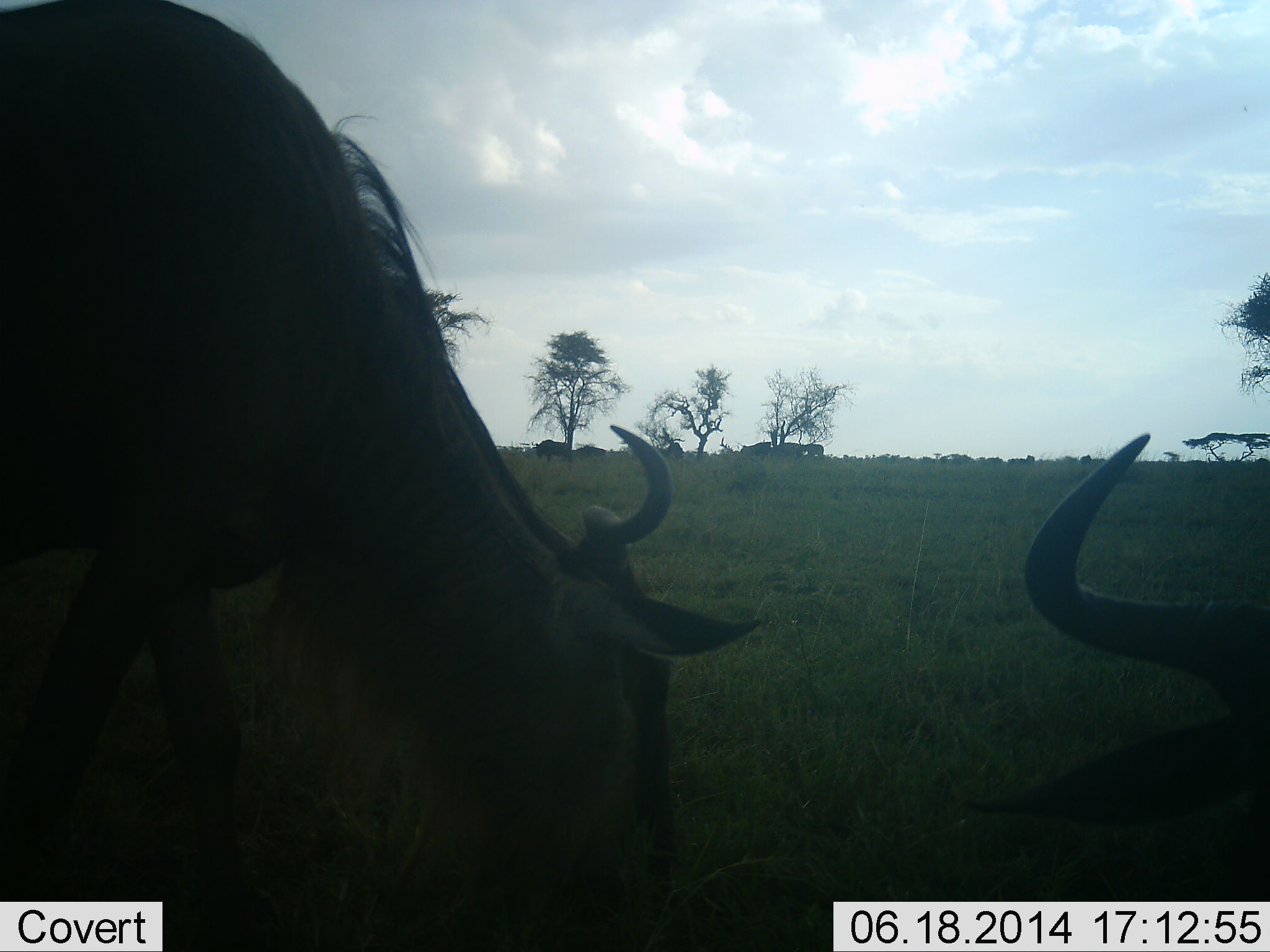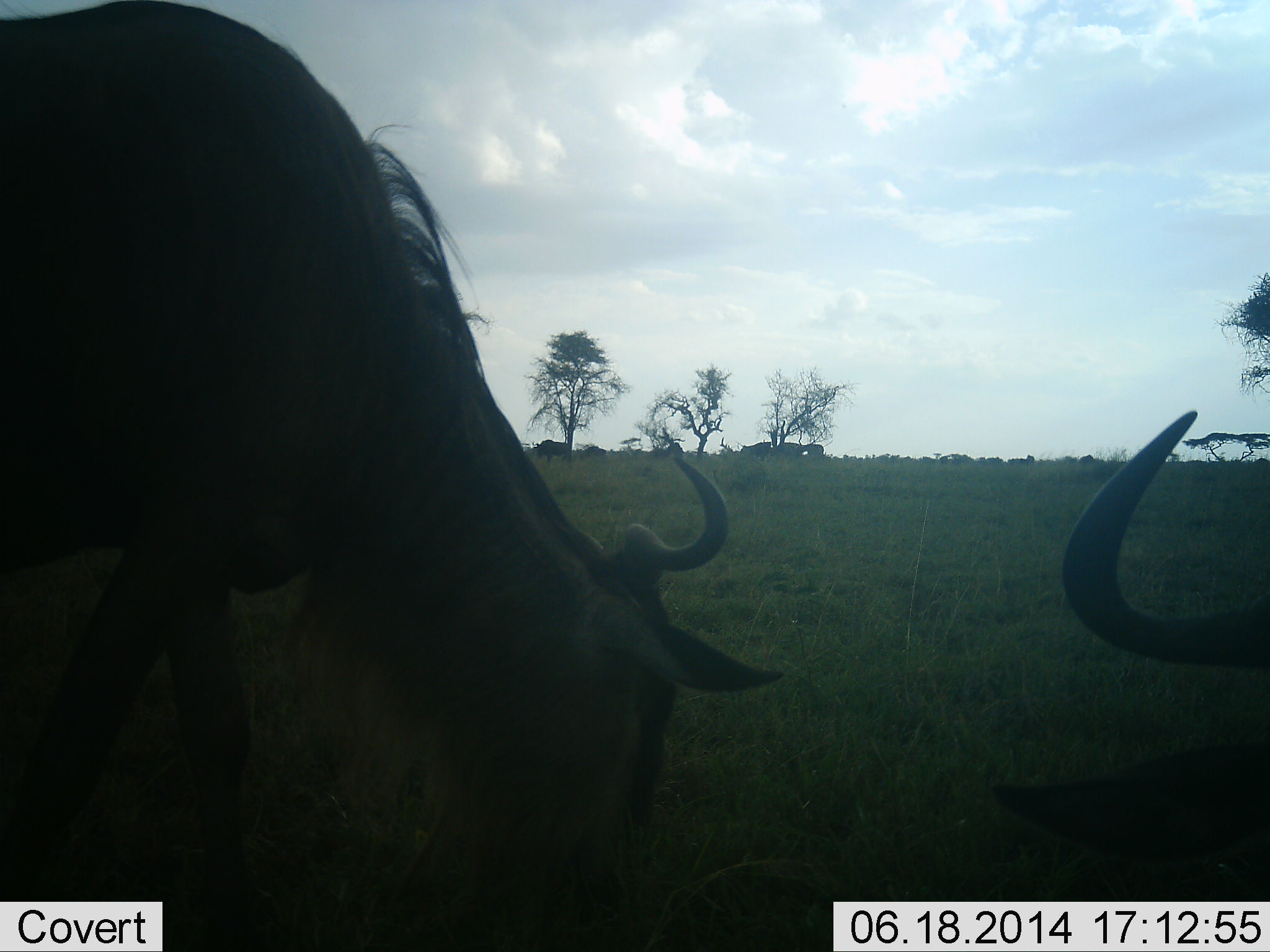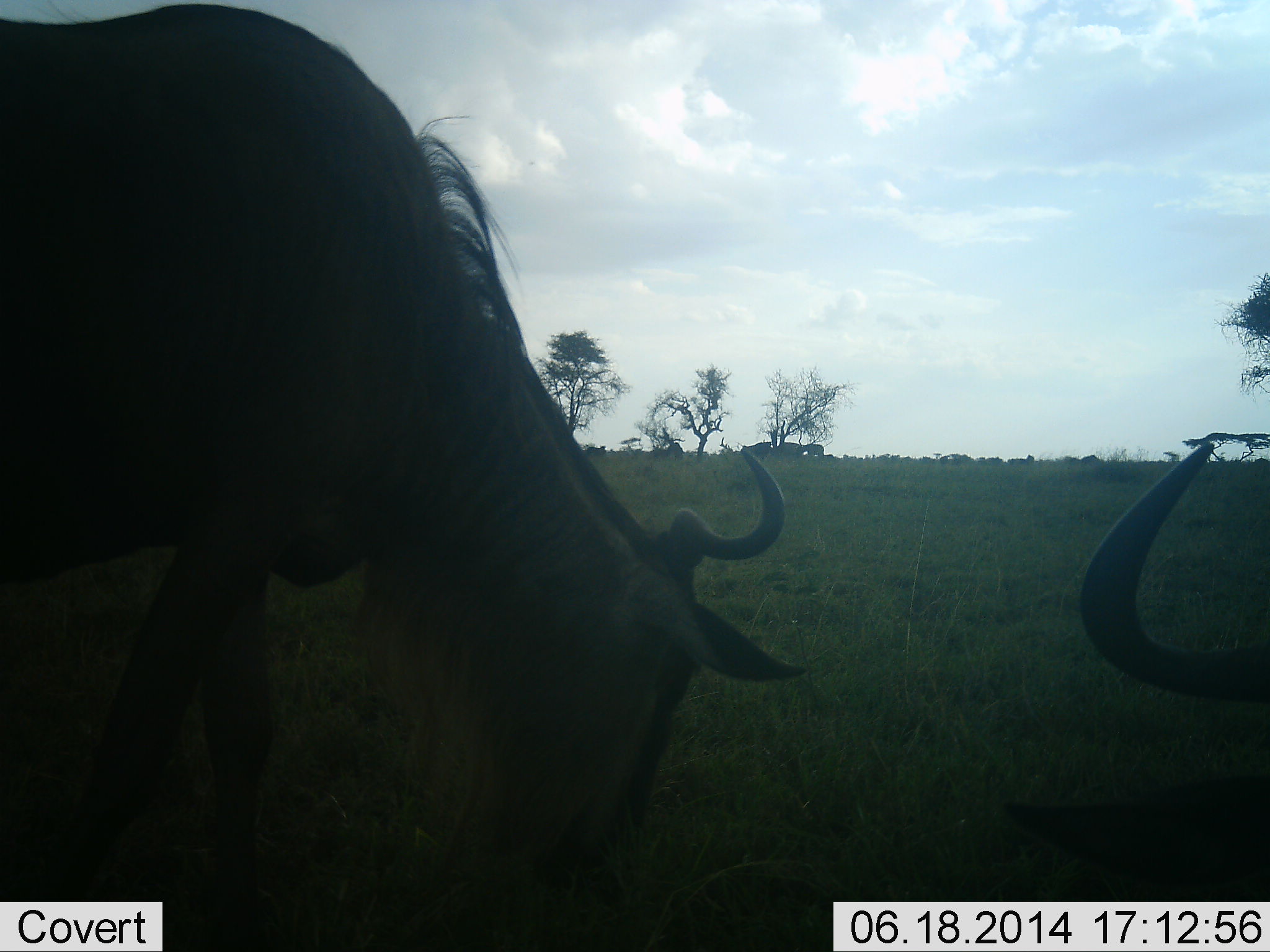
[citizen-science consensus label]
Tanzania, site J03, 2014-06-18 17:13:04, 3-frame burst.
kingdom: Animalia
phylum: Chordata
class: Mammalia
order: Artiodactyla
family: Bovidae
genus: Connochaetes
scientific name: Connochaetes taurinus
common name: blue wildebeest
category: wildebeest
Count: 2.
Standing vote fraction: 40%.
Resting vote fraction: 0%.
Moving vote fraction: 0%.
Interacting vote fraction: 0%.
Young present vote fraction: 0%.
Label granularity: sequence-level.